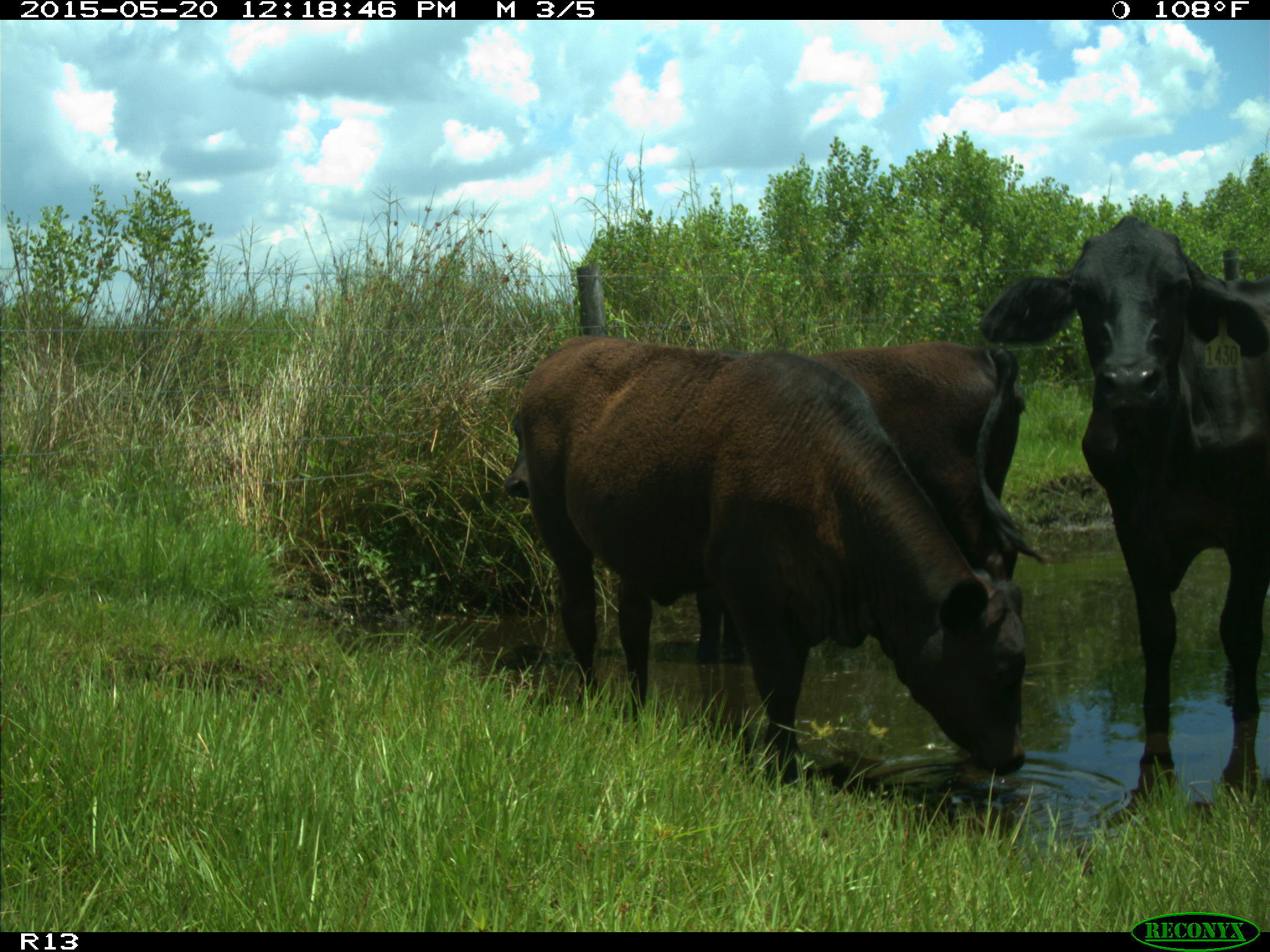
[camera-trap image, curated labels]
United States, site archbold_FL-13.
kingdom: Animalia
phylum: Chordata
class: Mammalia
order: Artiodactyla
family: Bovidae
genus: Bos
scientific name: Bos taurus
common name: domestic cow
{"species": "Bos taurus (domestic cow)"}